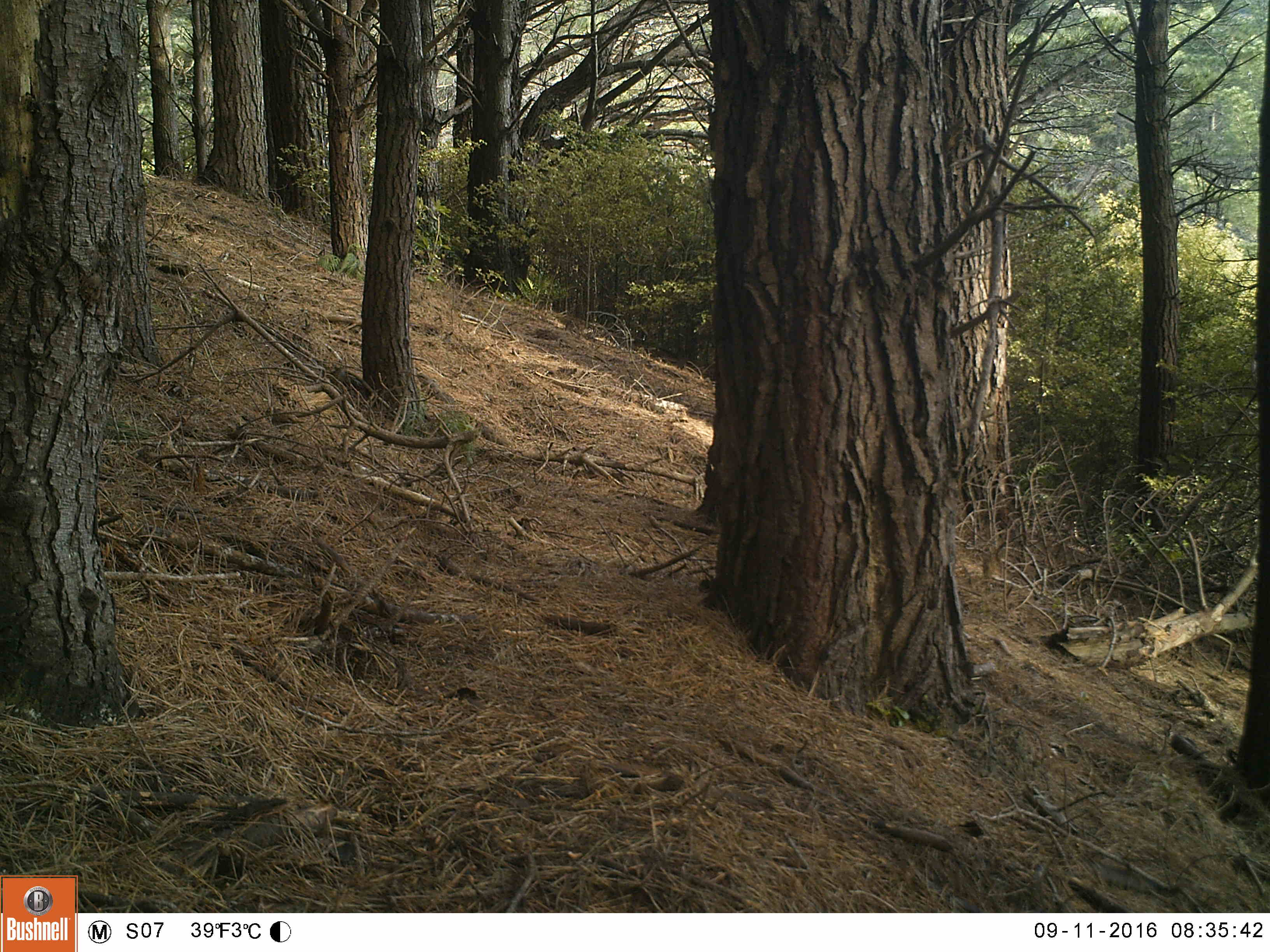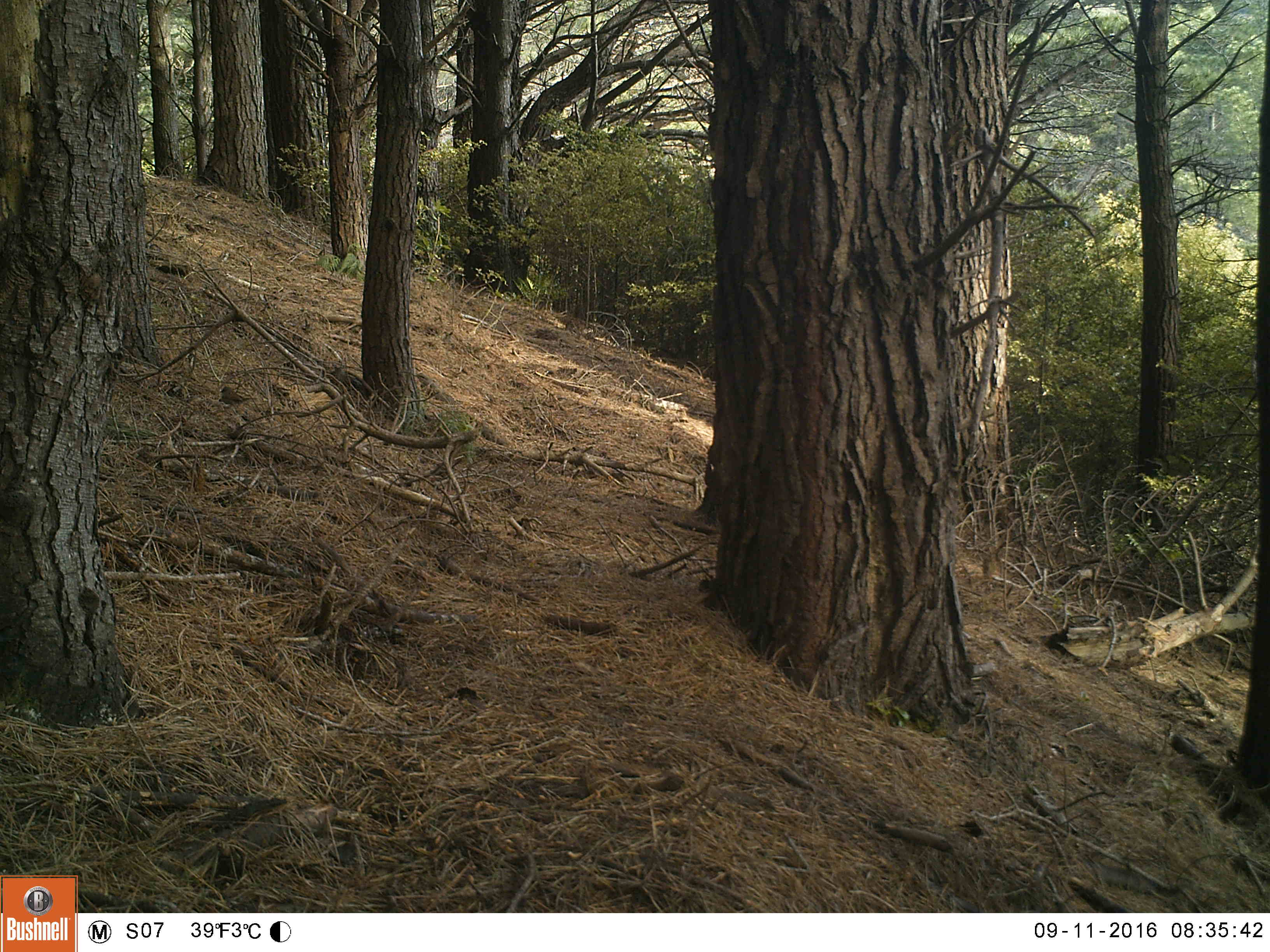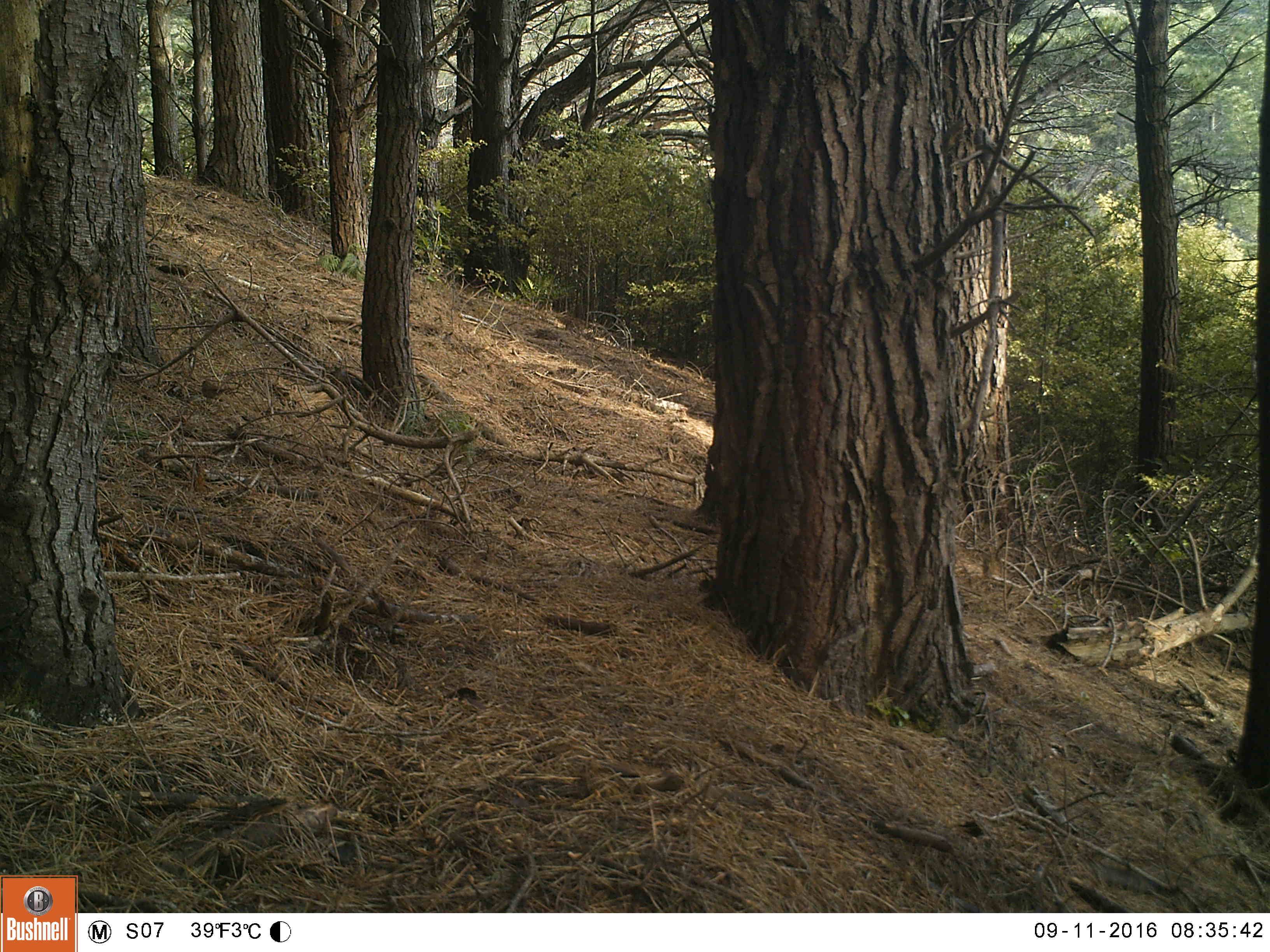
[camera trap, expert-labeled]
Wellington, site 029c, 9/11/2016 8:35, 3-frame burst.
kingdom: Animalia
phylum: Chordata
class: Aves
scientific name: Aves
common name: bird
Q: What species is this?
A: Bird (Aves).